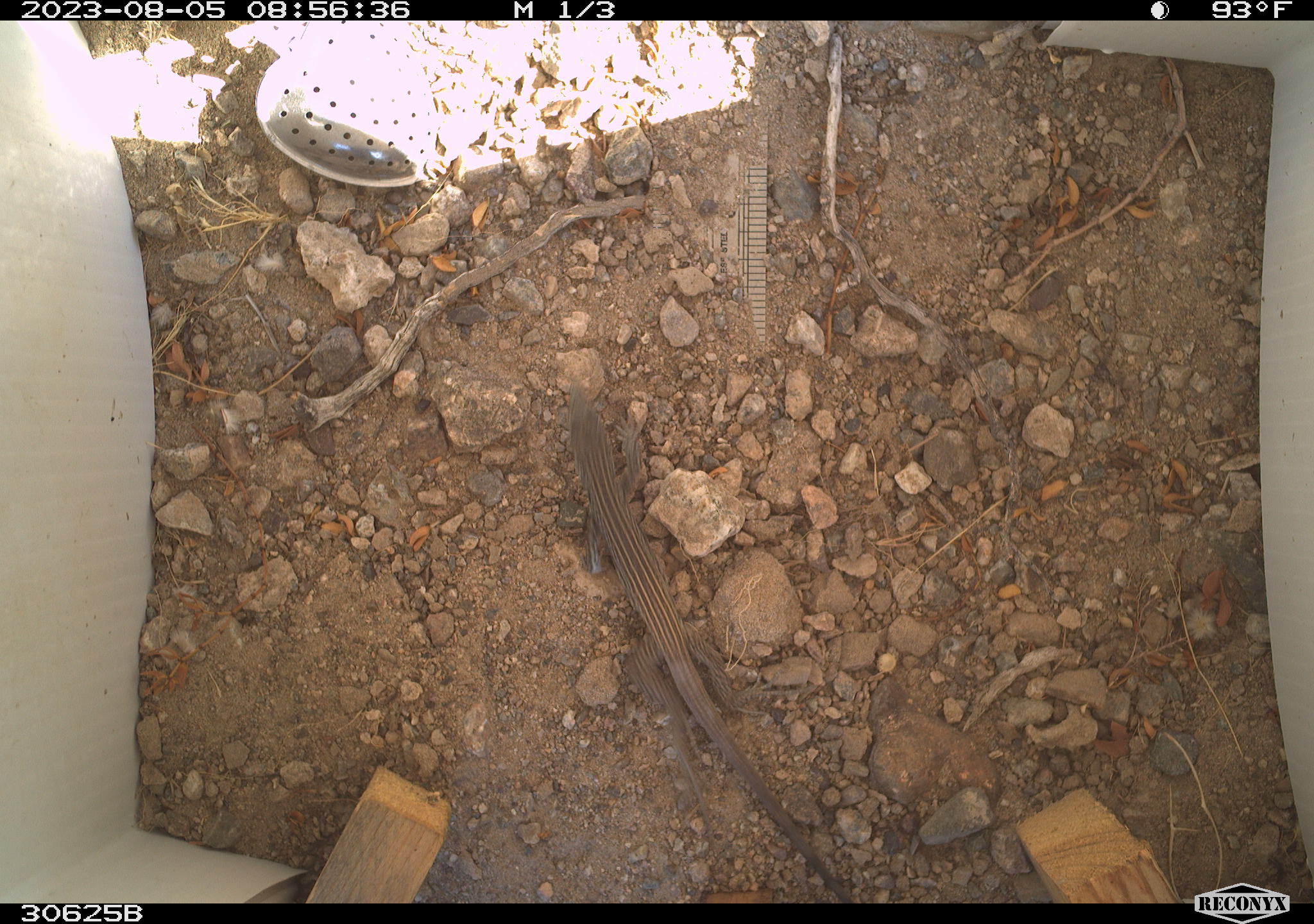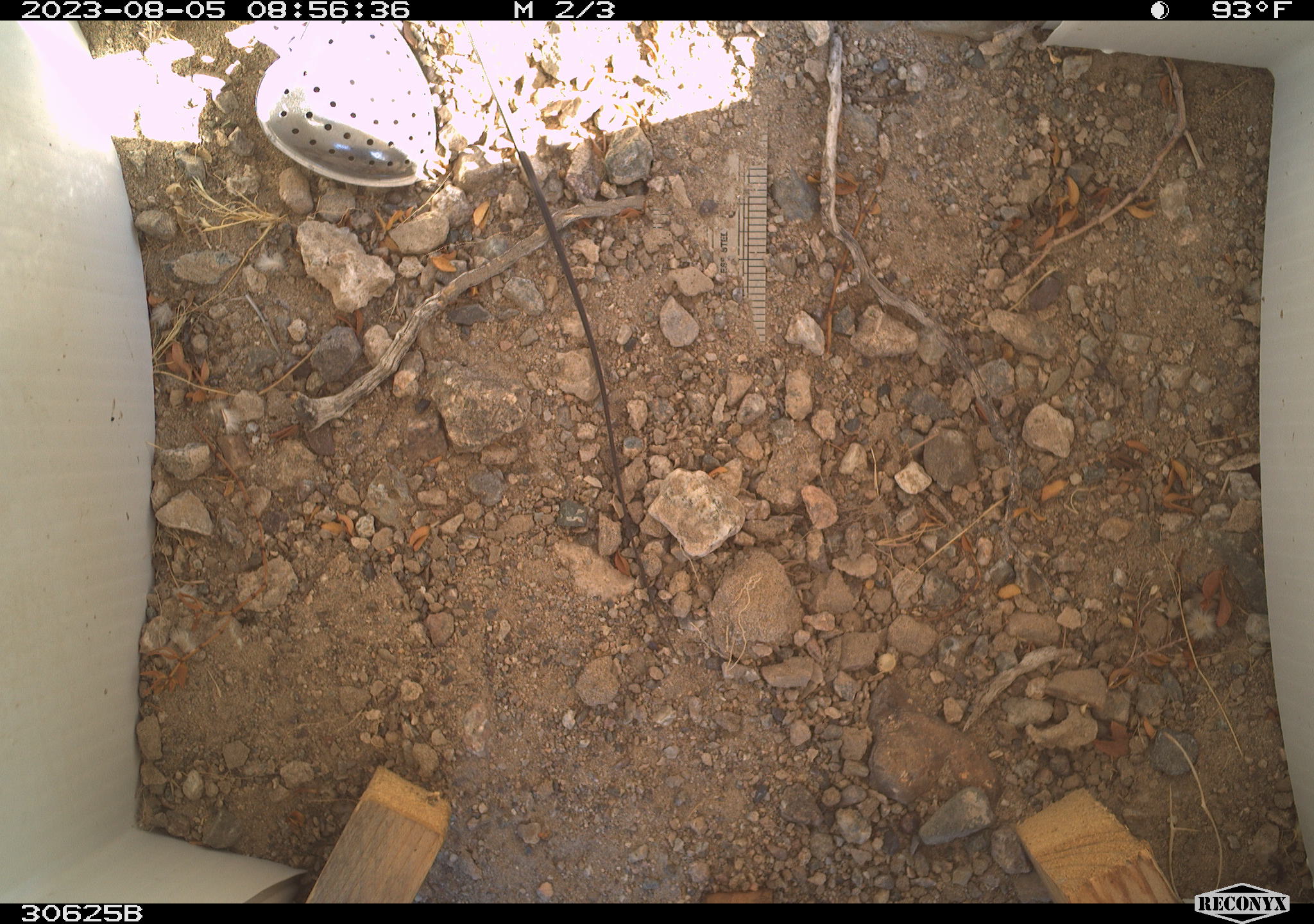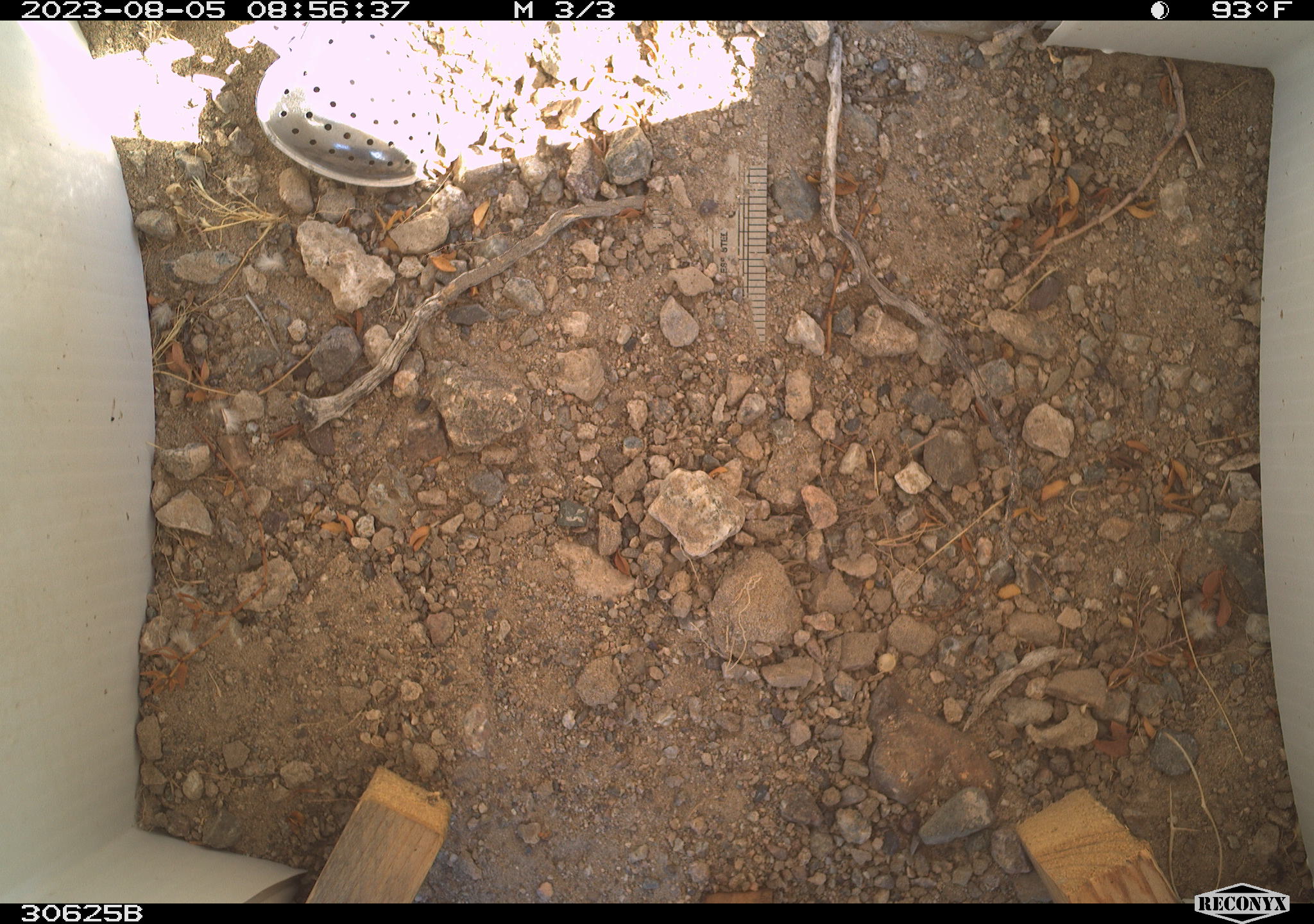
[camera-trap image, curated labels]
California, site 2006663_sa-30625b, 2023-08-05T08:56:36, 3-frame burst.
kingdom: Animalia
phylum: Chordata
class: Reptilia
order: Squamata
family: Teiidae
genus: Aspidoscelis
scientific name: Aspidoscelis tigris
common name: western whiptail